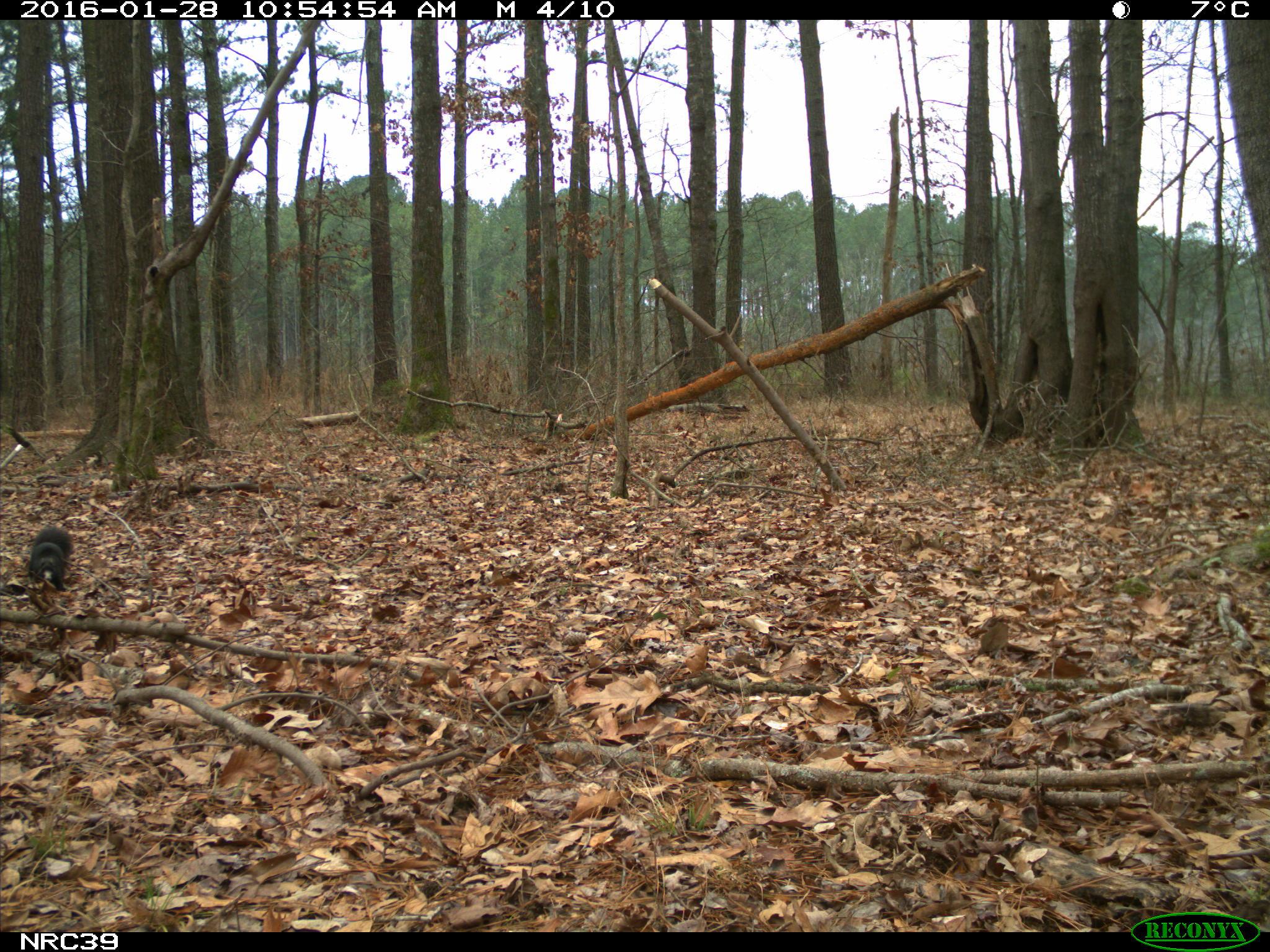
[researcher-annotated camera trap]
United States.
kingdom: Animalia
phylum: Chordata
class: Mammalia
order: Rodentia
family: Sciuridae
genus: Sciurus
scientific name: Sciurus niger cinereus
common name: eastern fox squirrel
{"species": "Eastern Fox Squirrel (Sciurus niger cinereus)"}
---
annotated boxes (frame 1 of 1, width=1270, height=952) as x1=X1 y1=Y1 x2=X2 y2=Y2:
Eastern Fox Squirrel: x1=22 y1=523 x2=78 y2=595